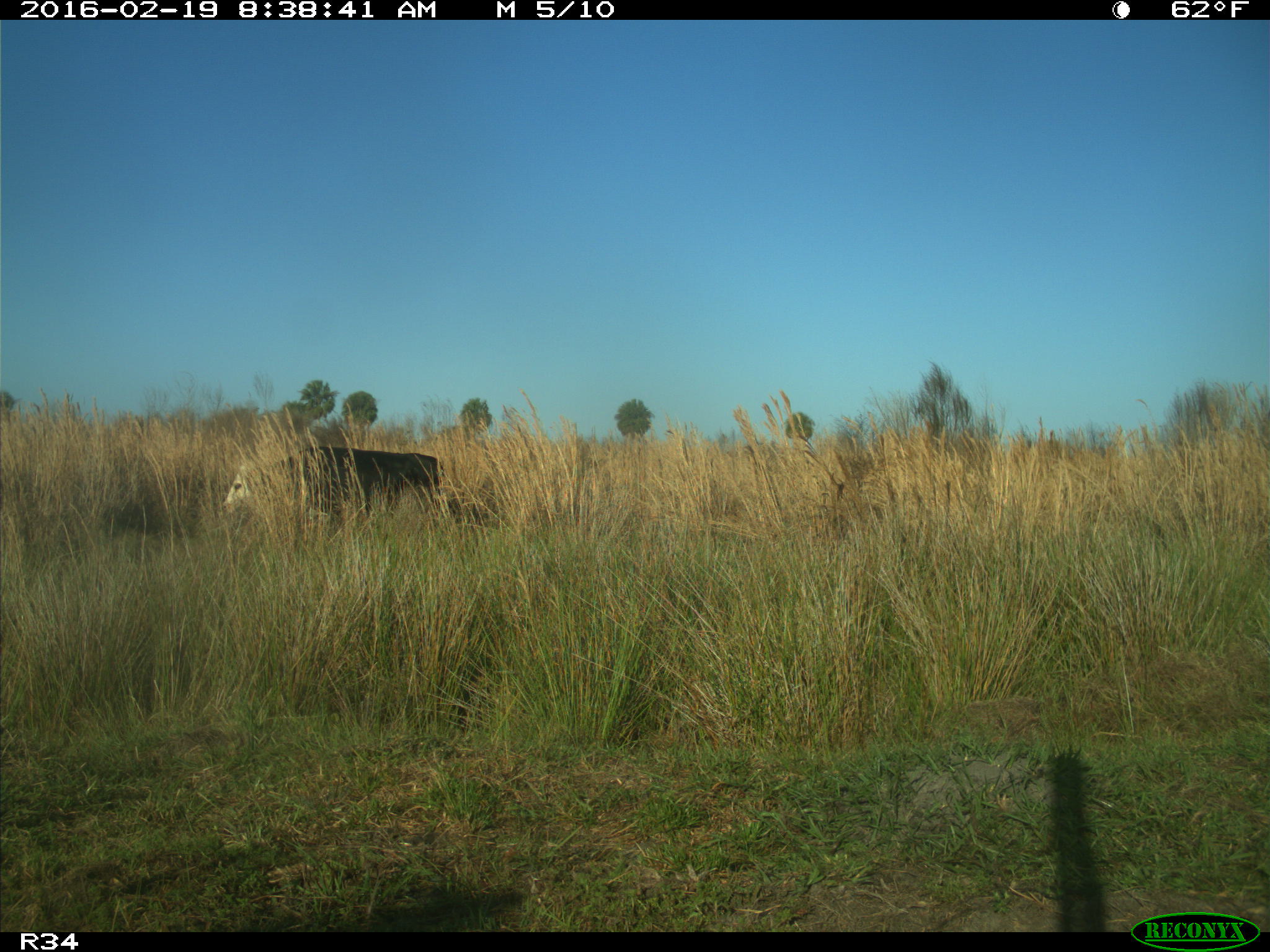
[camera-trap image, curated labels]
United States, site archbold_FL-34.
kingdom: Animalia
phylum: Chordata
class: Mammalia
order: Artiodactyla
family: Bovidae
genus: Bos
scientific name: Bos taurus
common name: domestic cow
Bos taurus (domestic cow).